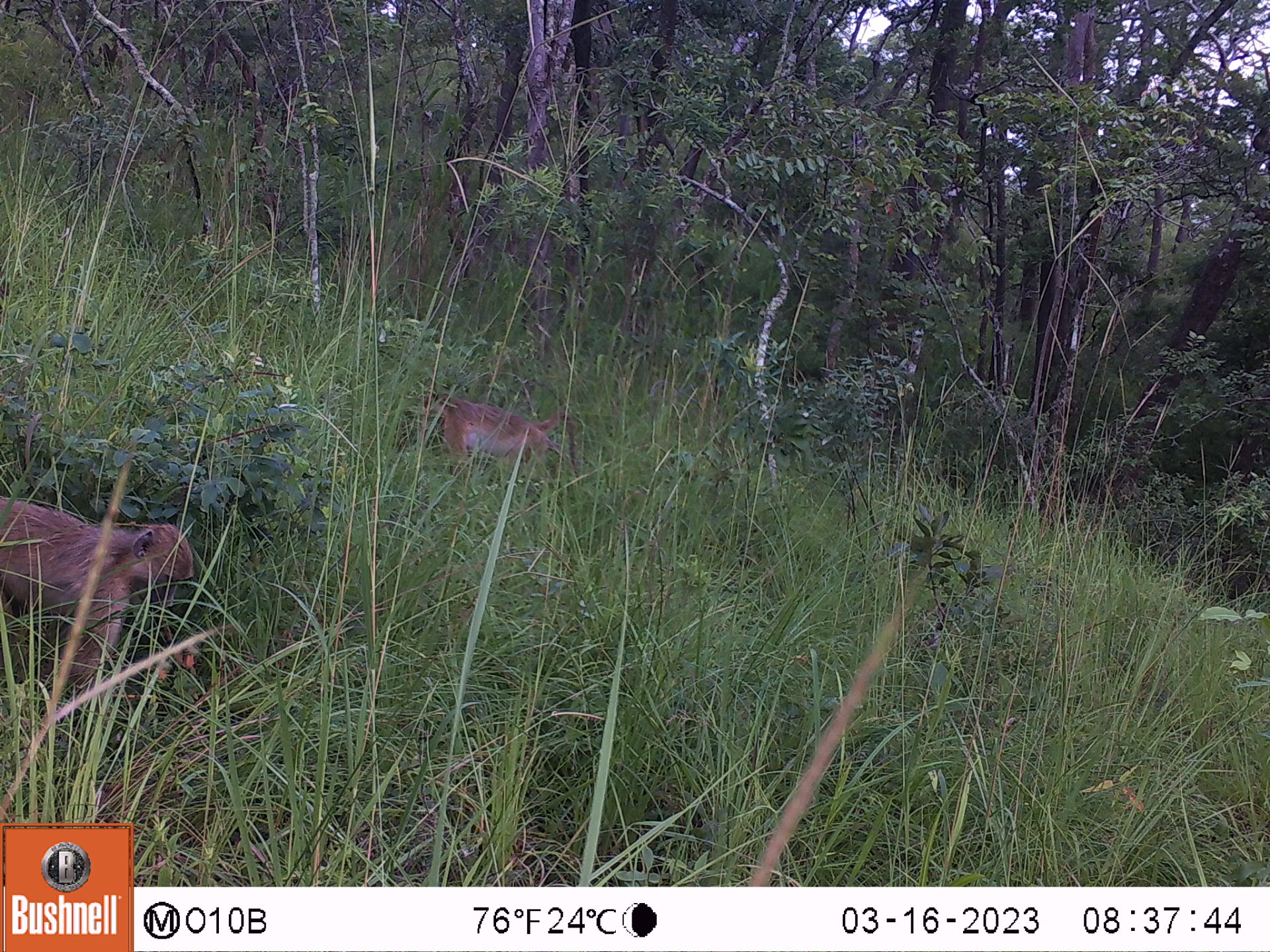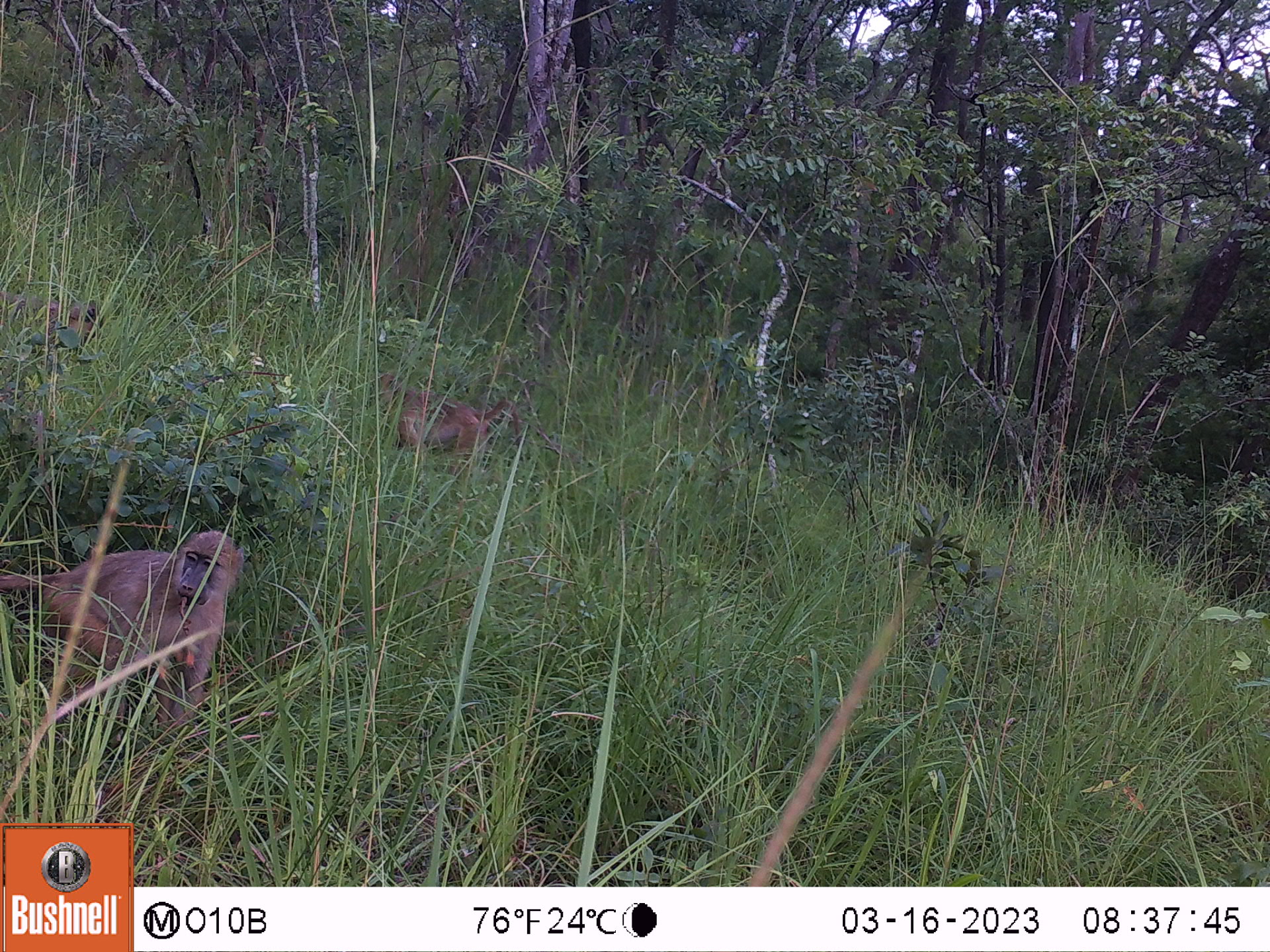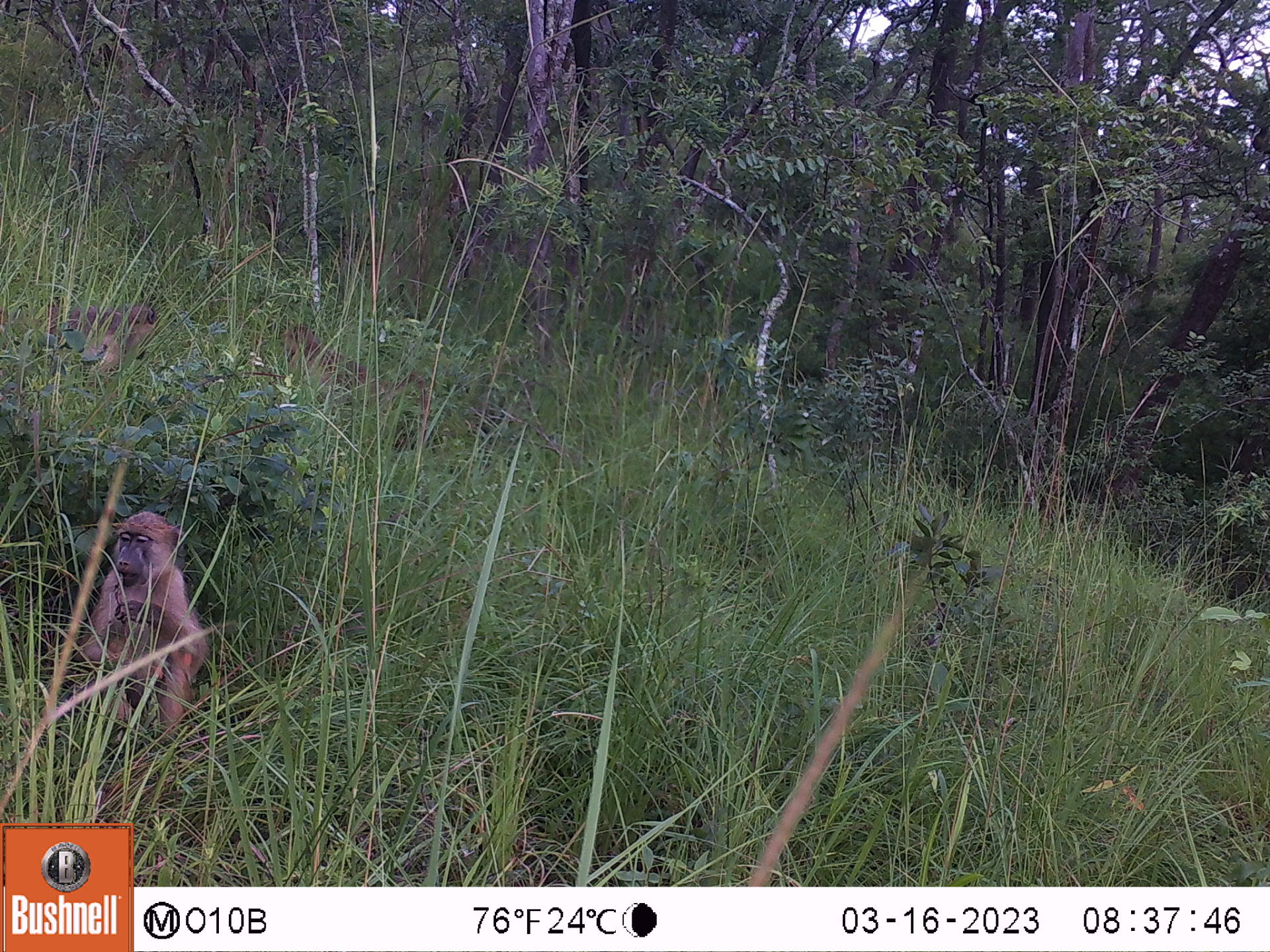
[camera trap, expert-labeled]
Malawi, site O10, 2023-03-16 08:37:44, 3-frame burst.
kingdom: Animalia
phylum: Chordata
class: Mammalia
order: Primates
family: Cercopithecidae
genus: Papio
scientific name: Papio cynocephalus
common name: yellow baboon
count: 2